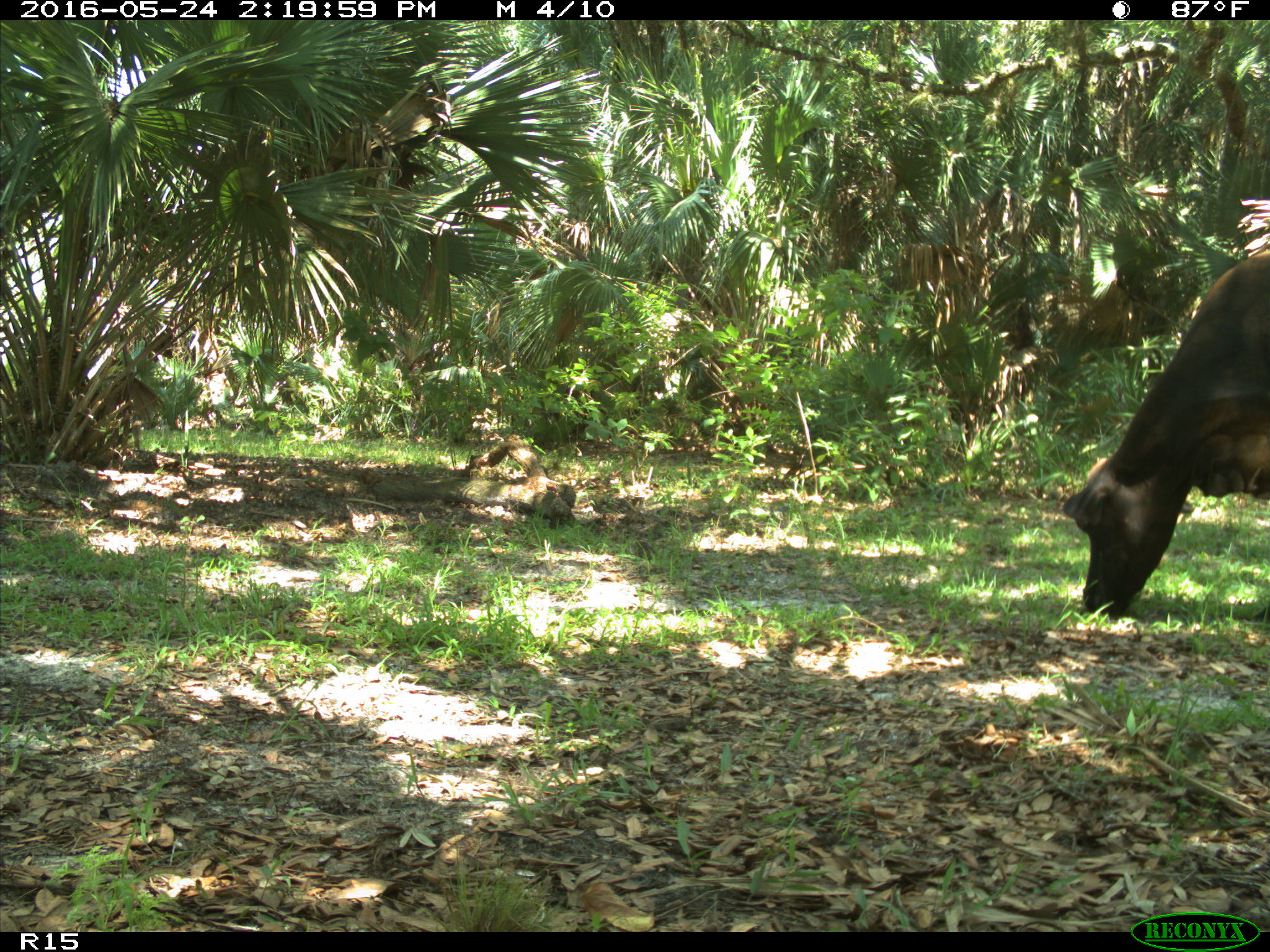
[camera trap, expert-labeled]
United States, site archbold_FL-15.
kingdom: Animalia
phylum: Chordata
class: Mammalia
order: Artiodactyla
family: Bovidae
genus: Bos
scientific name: Bos taurus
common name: domestic cow